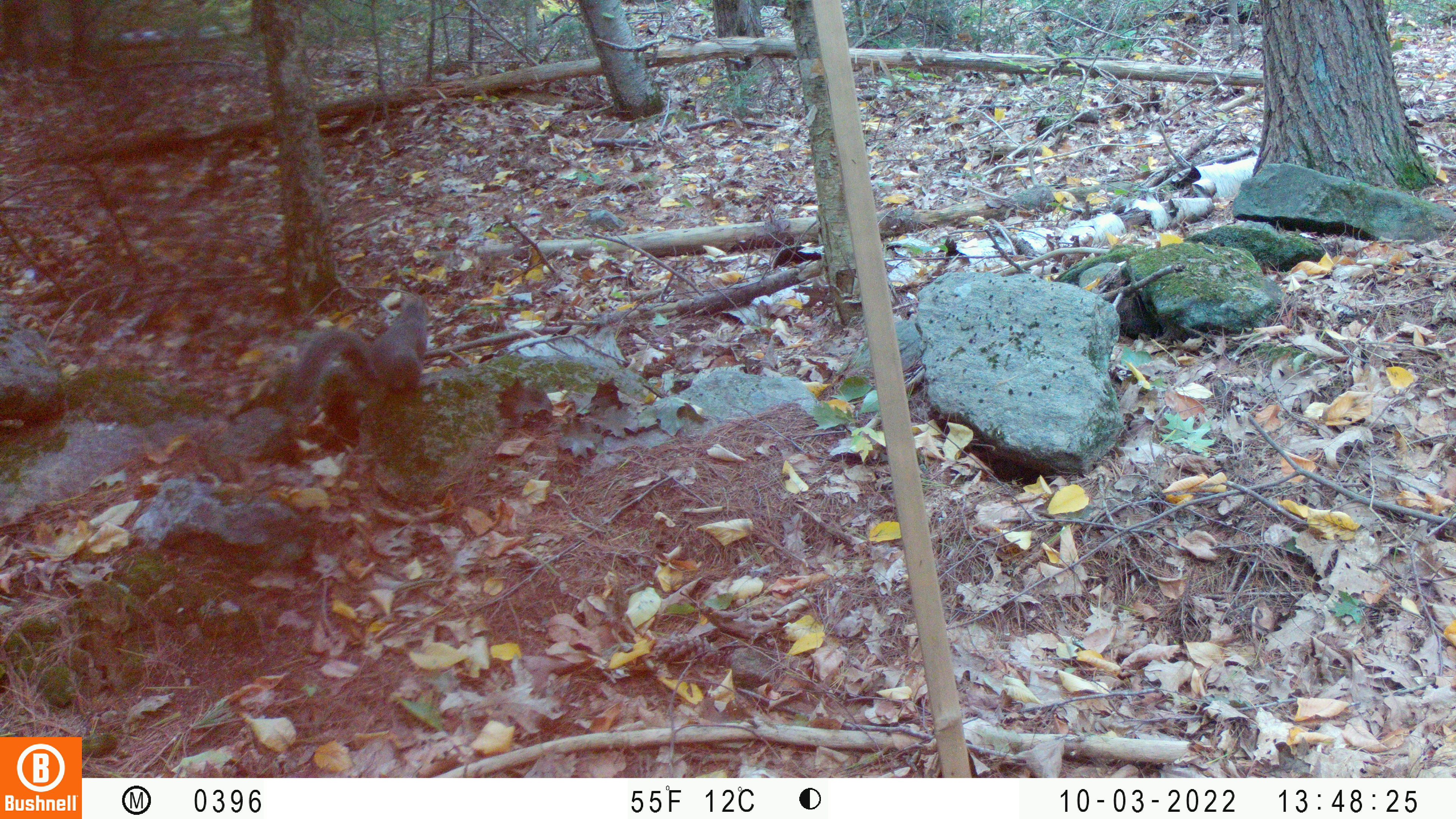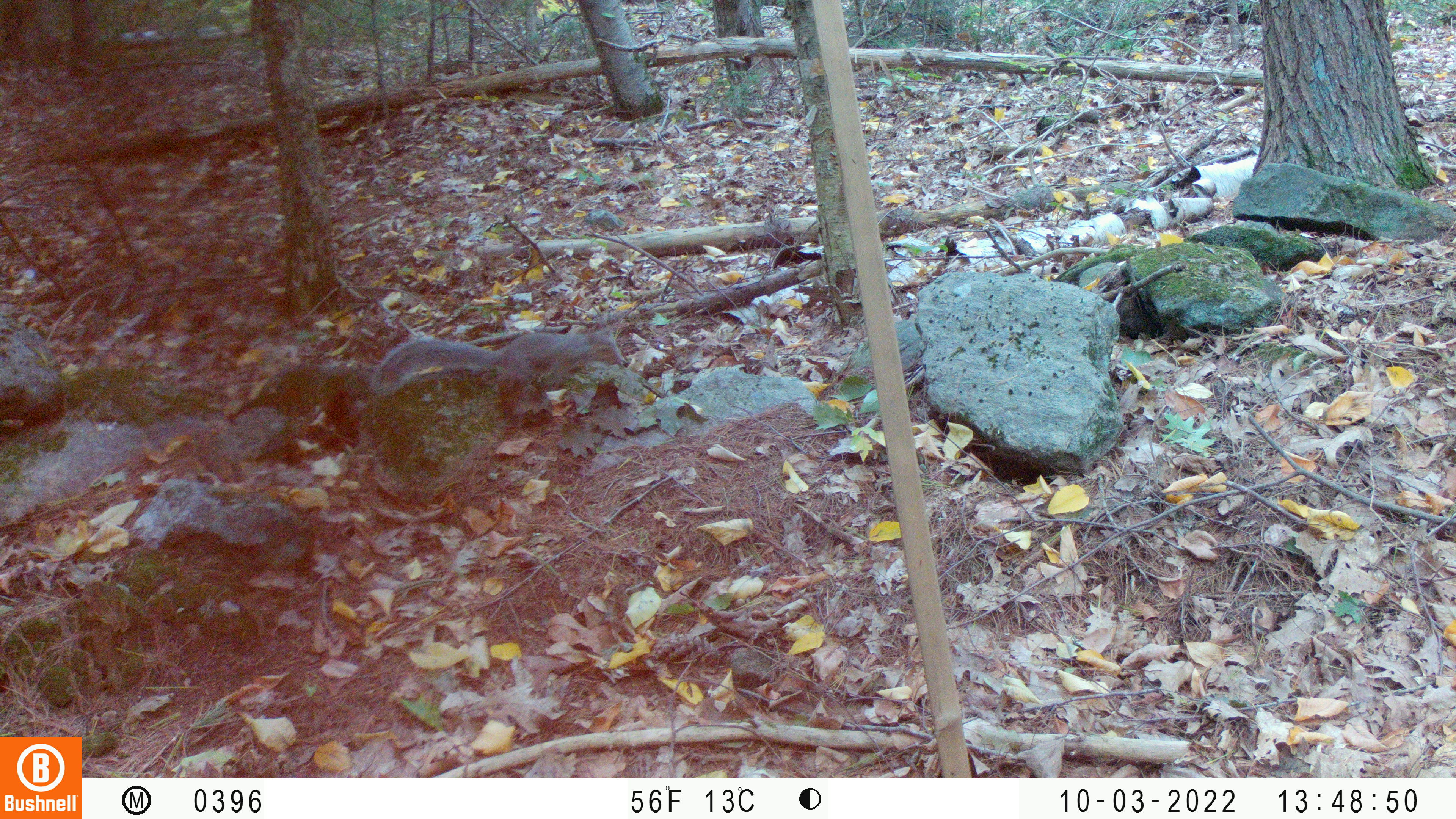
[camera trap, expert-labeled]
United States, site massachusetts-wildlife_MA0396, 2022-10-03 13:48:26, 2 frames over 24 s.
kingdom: Animalia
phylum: Chordata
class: Mammalia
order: Rodentia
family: Sciuridae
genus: Sciurus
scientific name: Sciurus carolinensis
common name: gray squirrel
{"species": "gray squirrel (Sciurus carolinensis)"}